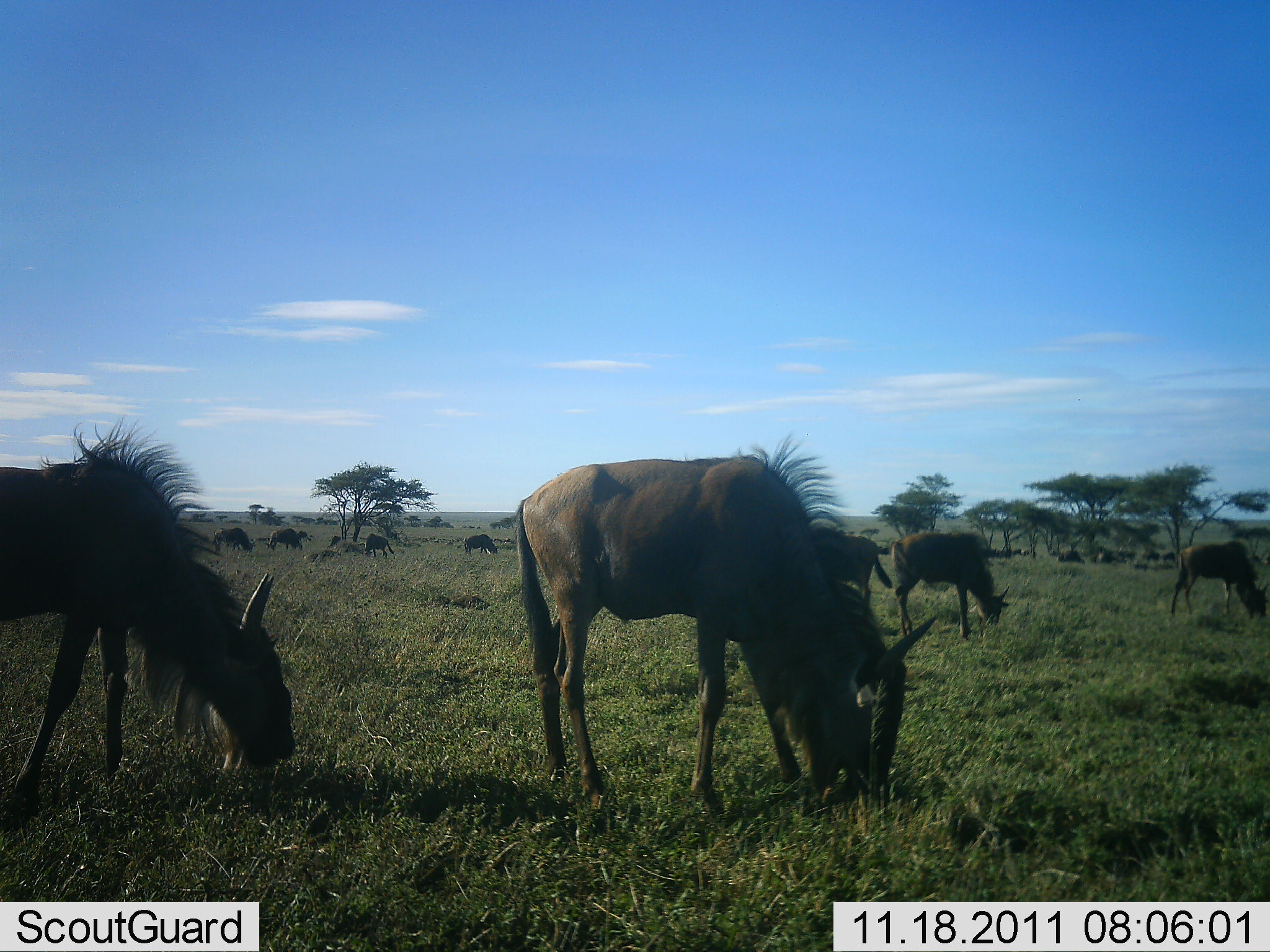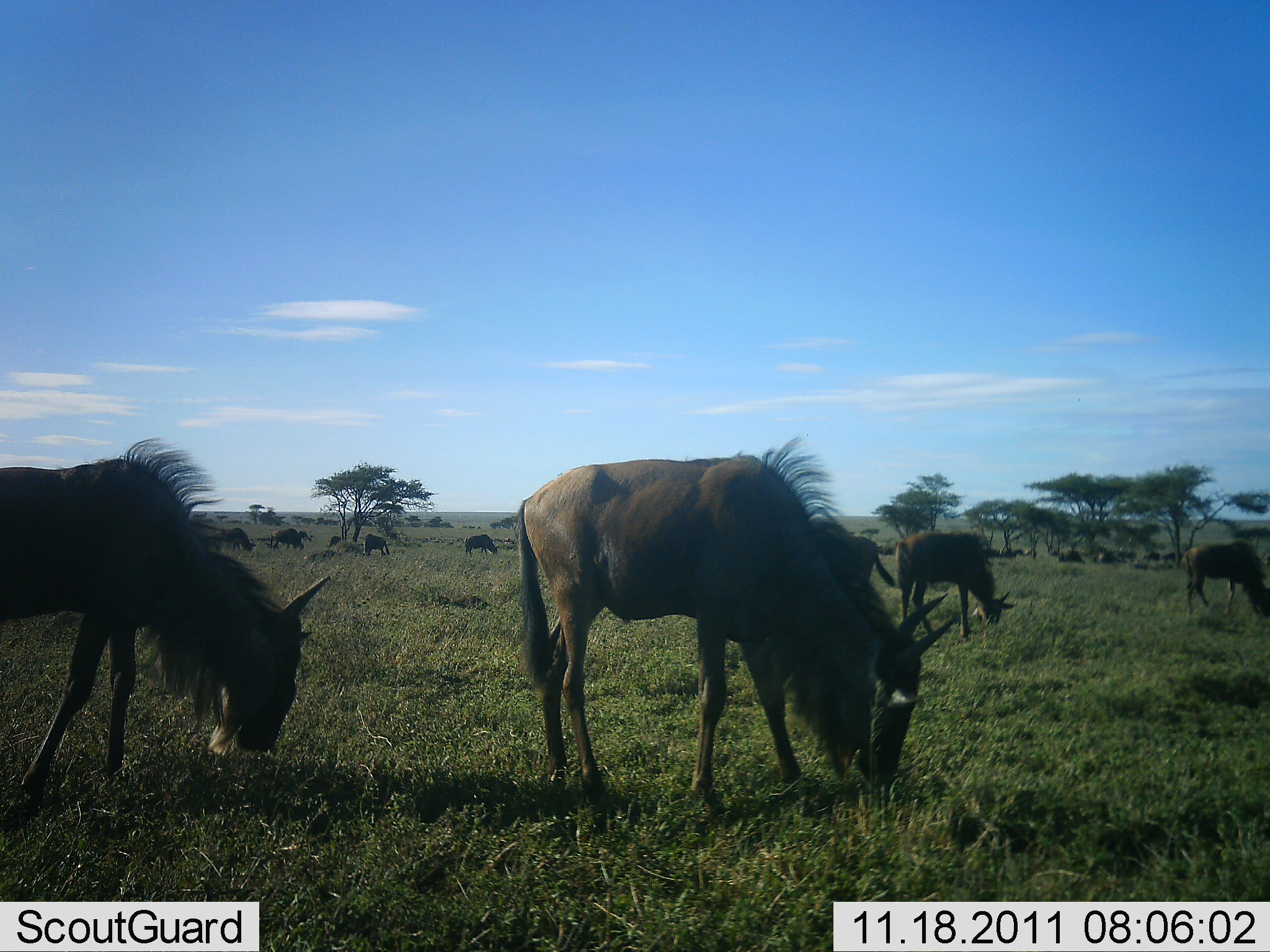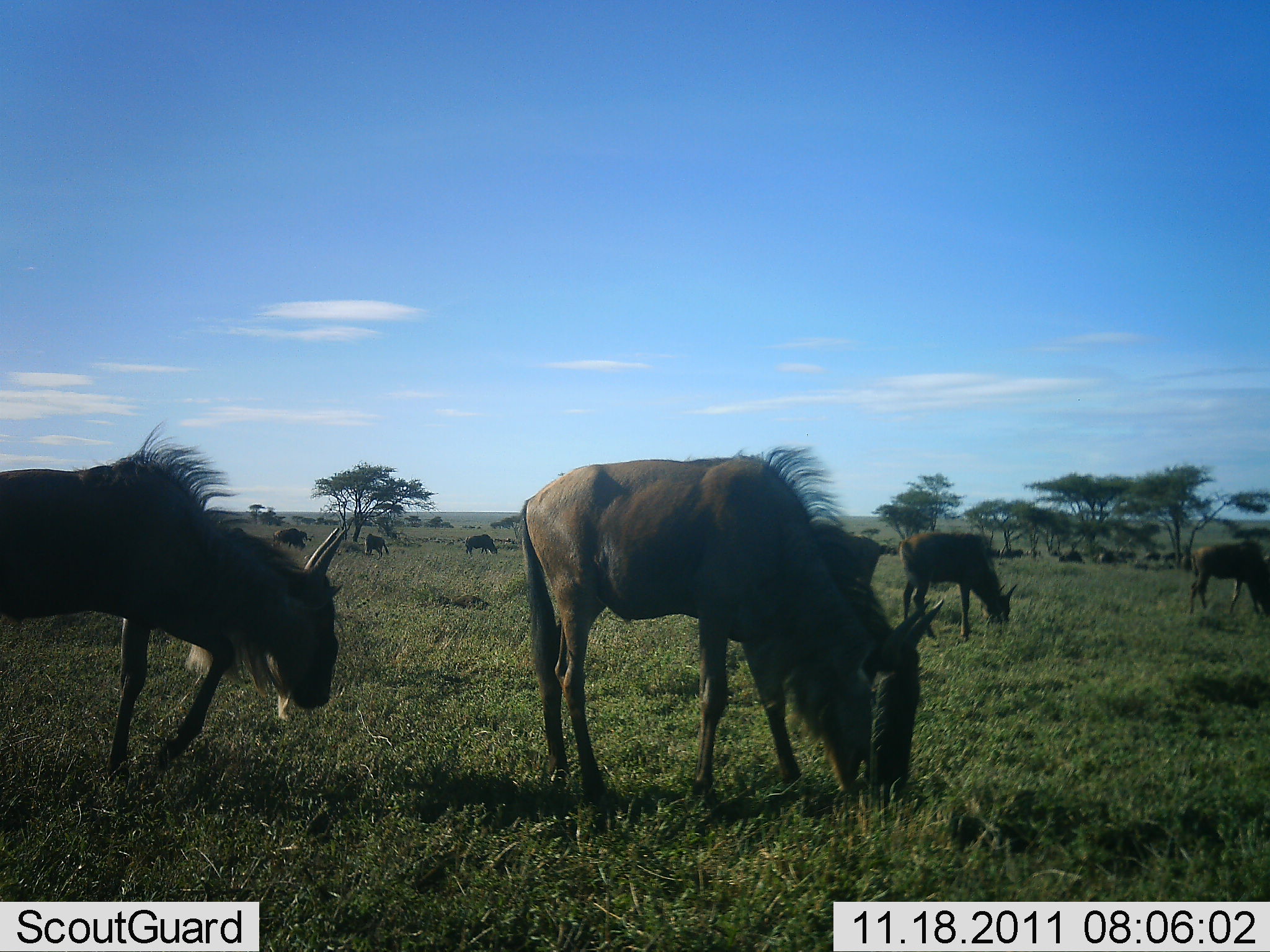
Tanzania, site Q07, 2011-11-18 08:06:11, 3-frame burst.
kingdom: Animalia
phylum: Chordata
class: Mammalia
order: Artiodactyla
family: Bovidae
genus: Connochaetes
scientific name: Connochaetes taurinus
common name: blue wildebeest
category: wildebeest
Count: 11-50.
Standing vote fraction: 31%.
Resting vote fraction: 0%.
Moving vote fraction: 15%.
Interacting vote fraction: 0%.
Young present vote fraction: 0%.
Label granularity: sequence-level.